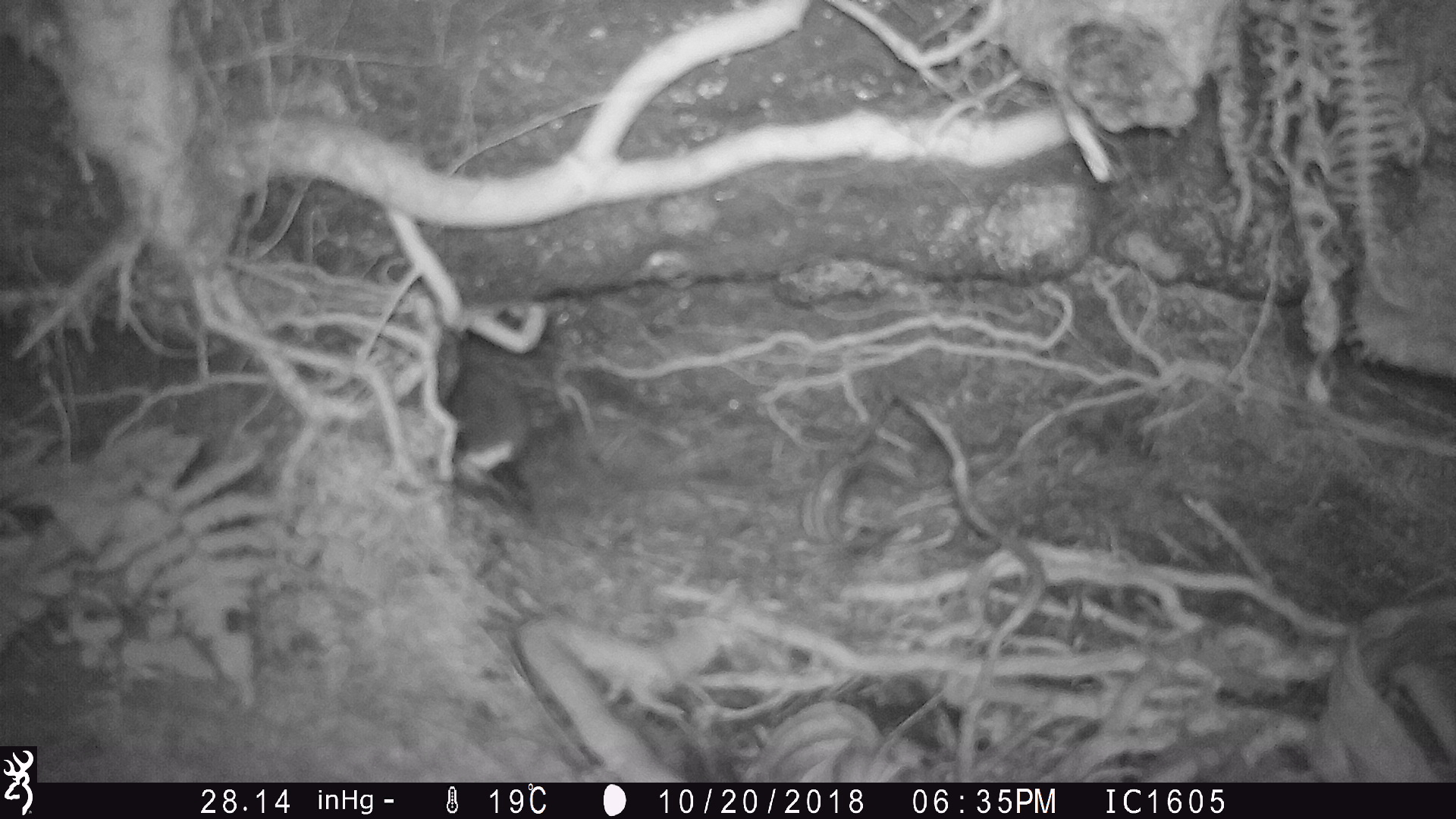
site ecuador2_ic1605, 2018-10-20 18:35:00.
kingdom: Animalia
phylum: Chordata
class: Aves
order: Procellariiformes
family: Procellariidae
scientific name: Procellariidae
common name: petrel chick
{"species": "petrel chick (Procellariidae)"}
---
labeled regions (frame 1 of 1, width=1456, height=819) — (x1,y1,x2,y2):
petrel chick: (446,347,551,522)